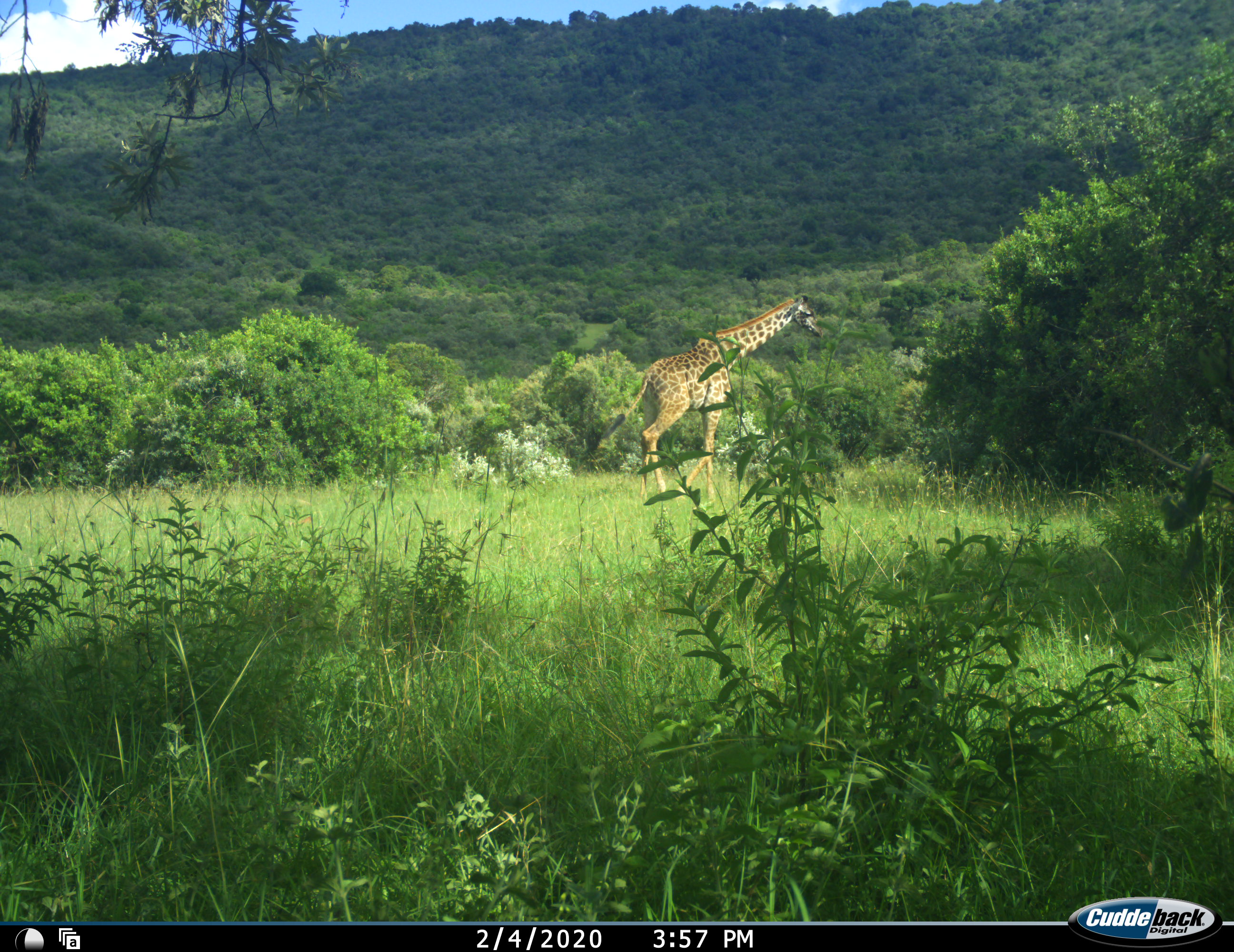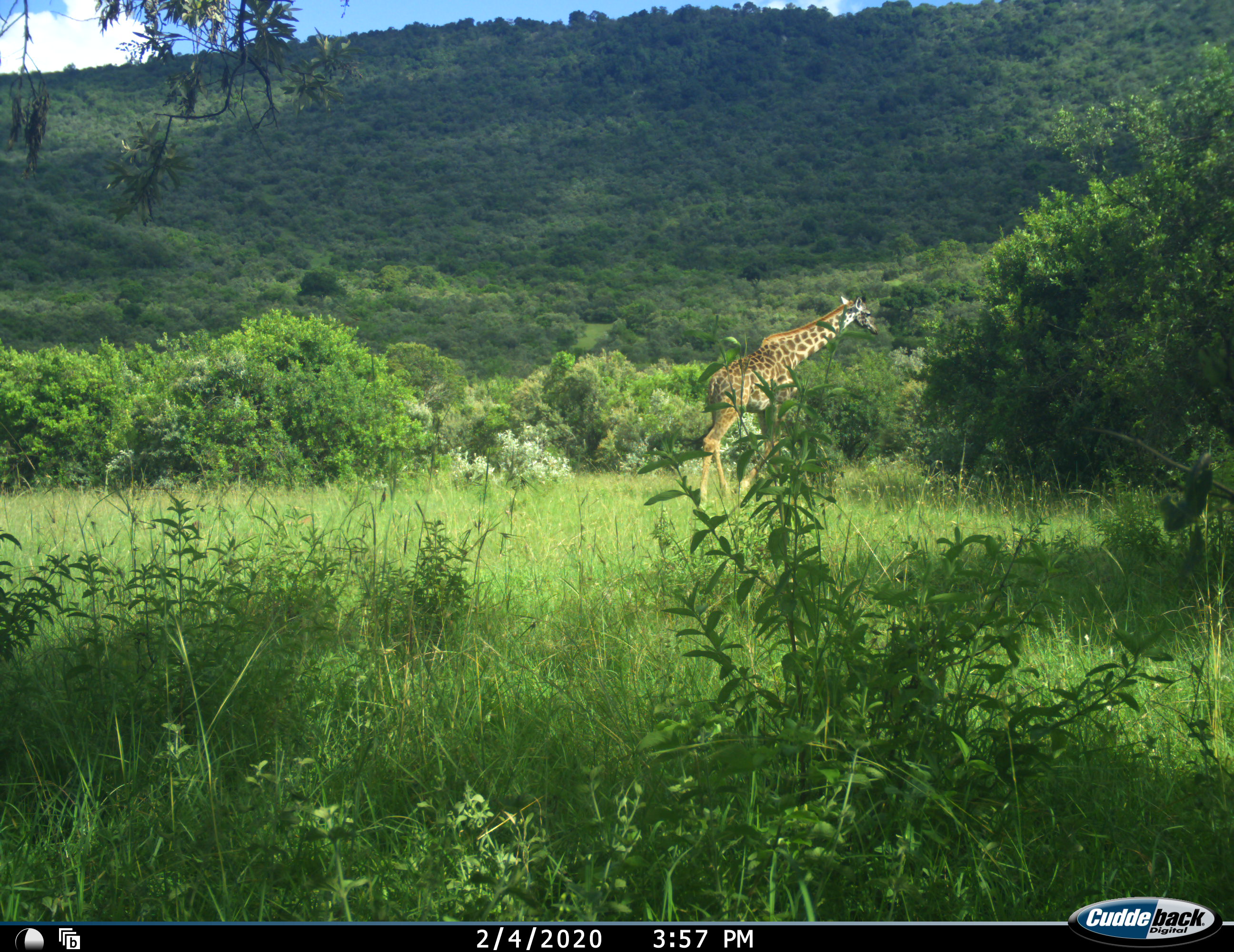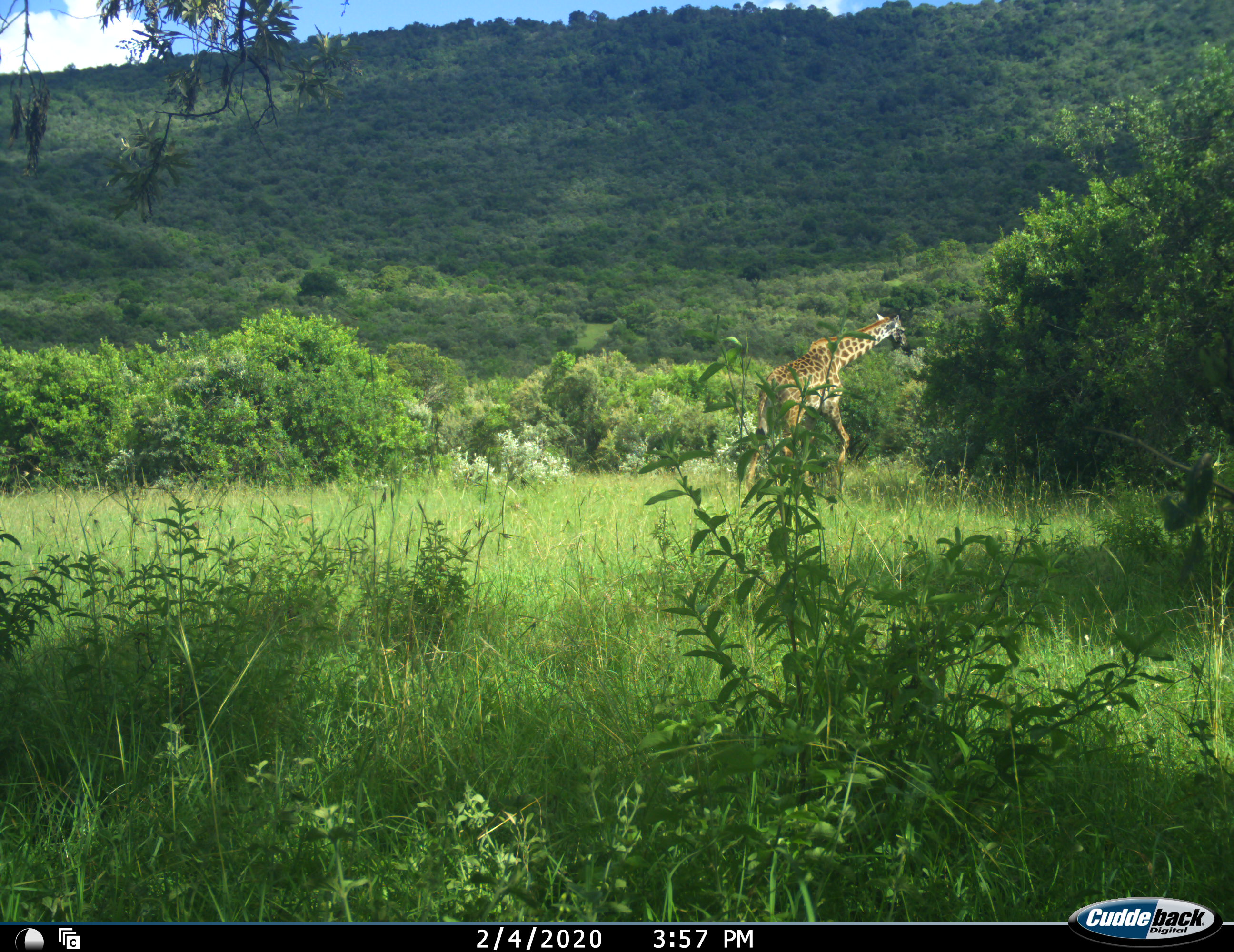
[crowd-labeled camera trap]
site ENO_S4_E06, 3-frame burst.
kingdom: Animalia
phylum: Chordata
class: Mammalia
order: Artiodactyla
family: Giraffidae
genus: Giraffa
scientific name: Giraffa camelopardalis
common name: giraffe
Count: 1.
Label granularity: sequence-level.